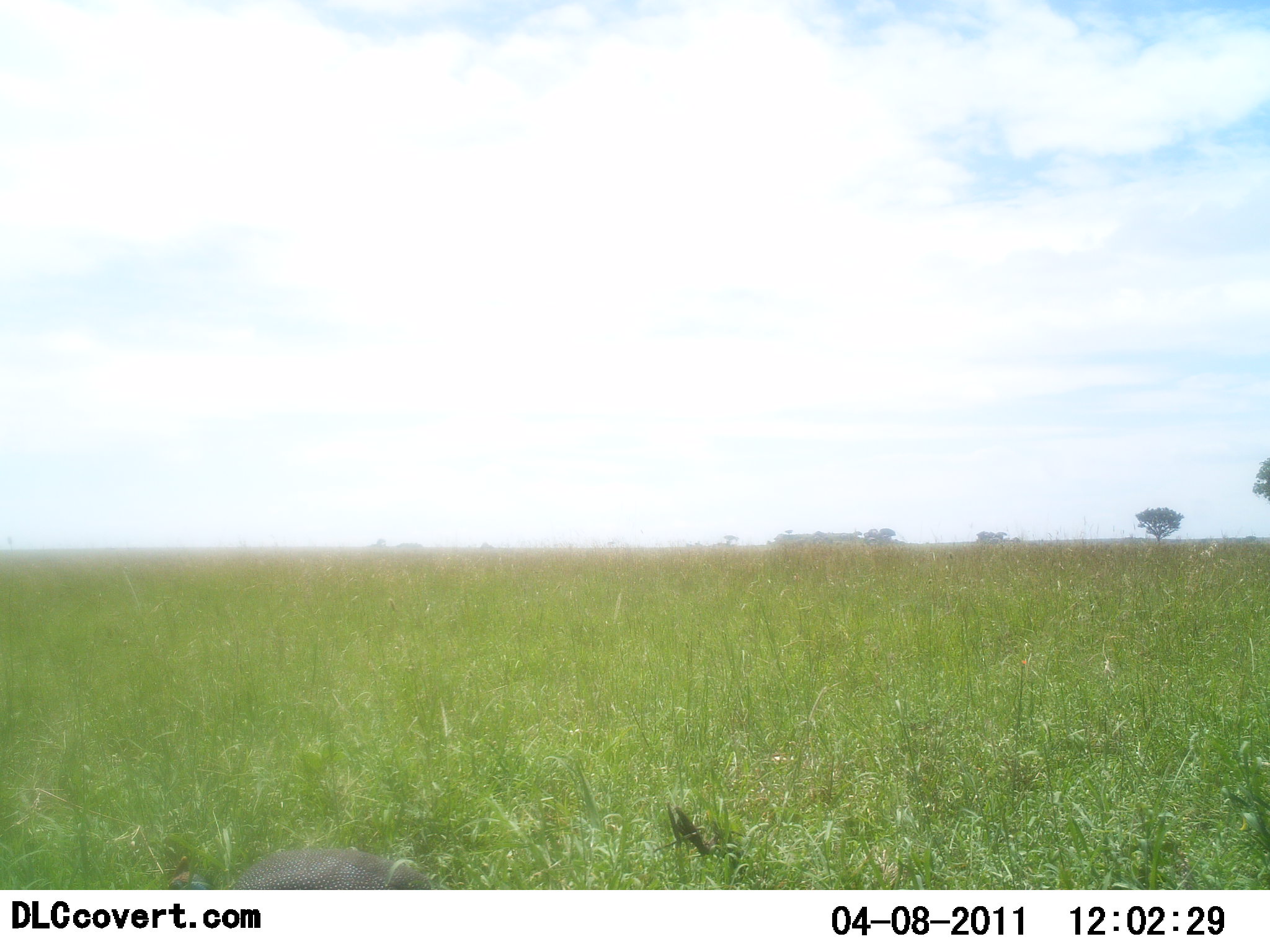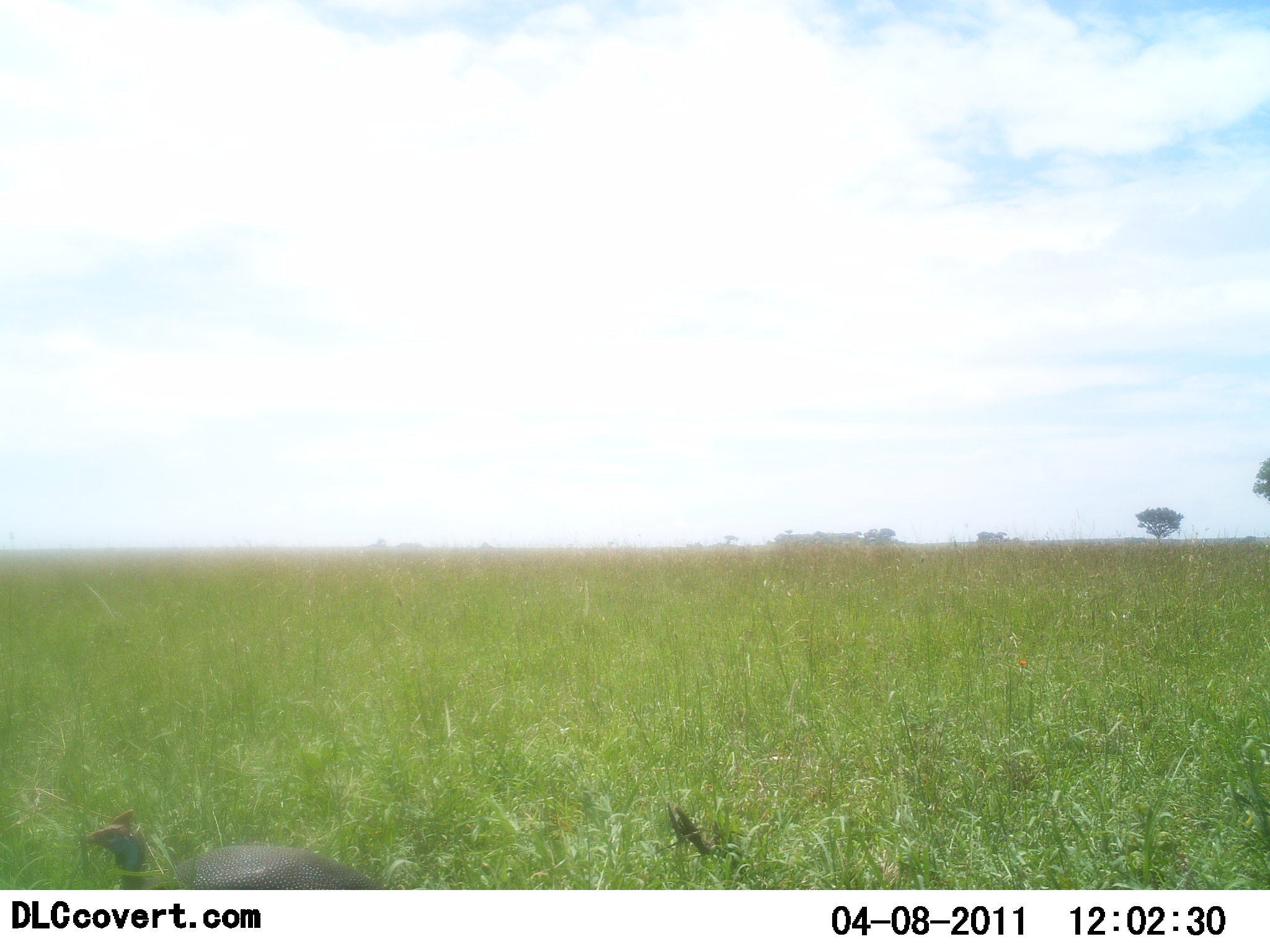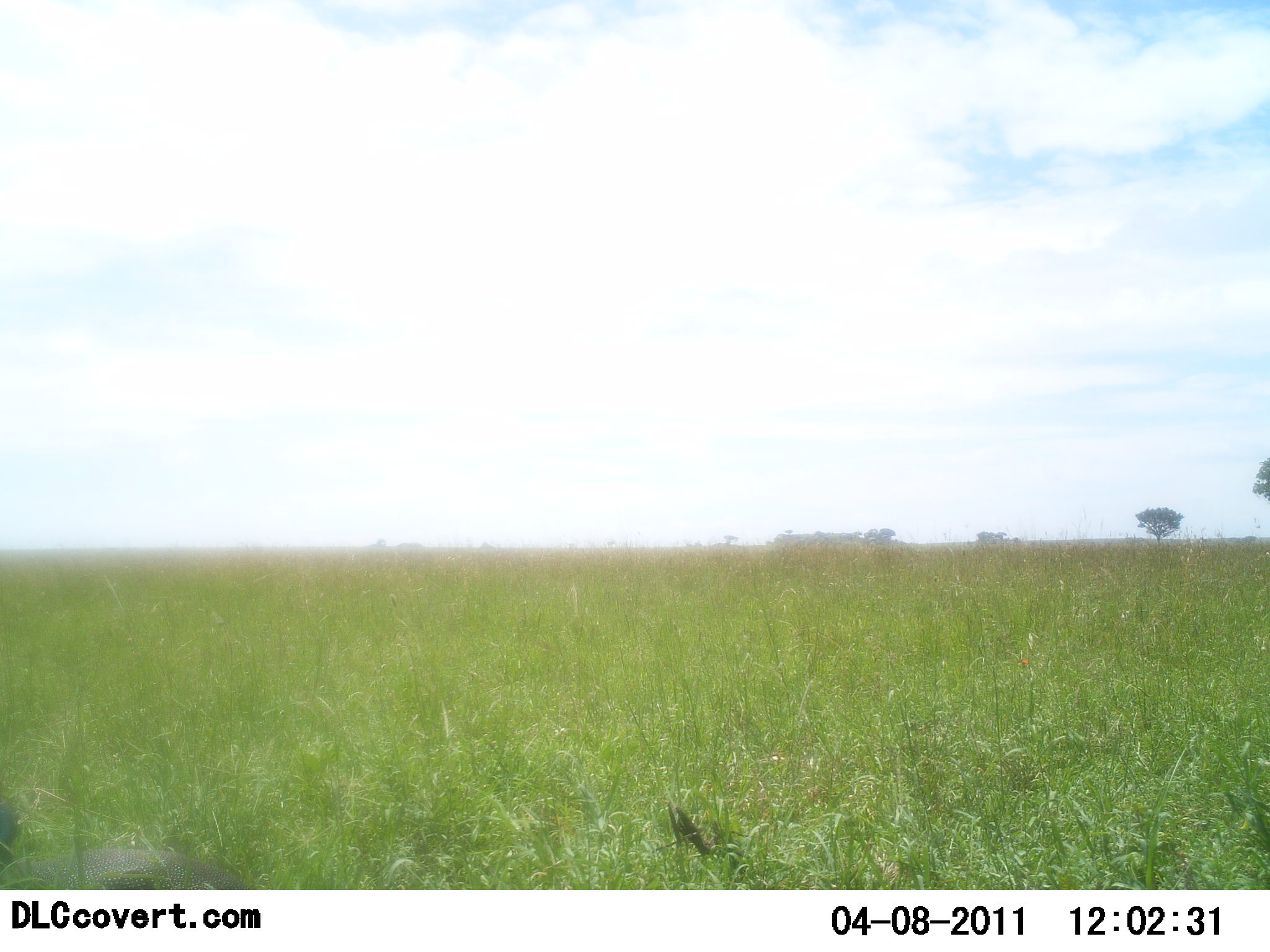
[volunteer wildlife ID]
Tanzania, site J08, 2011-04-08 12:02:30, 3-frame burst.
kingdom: Animalia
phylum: Chordata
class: Aves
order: Galliformes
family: Numididae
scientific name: Numididae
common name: guinea fowl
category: guineafowl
Guineafowl (guinea fowl) (Numididae), count 1. Behavior (volunteer vote fractions): standing 0%, resting 0%, moving 100%, interacting 0%. Young present (vote fraction): 0%. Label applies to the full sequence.